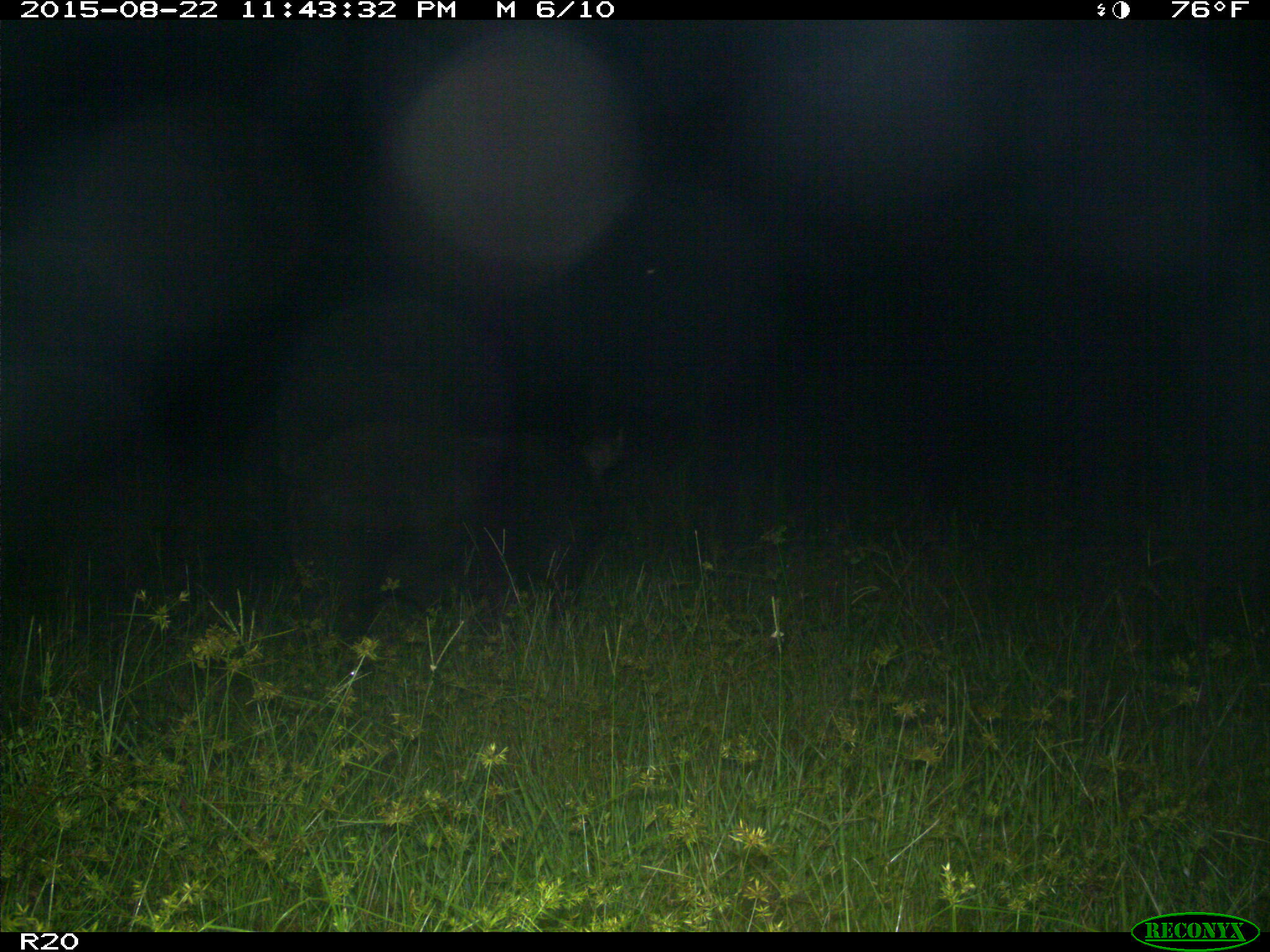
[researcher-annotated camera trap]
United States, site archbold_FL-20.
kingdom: Animalia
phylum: Chordata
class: Mammalia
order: Artiodactyla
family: Suidae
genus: Sus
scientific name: Sus scrofa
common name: wild boar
Sus scrofa (wild boar).